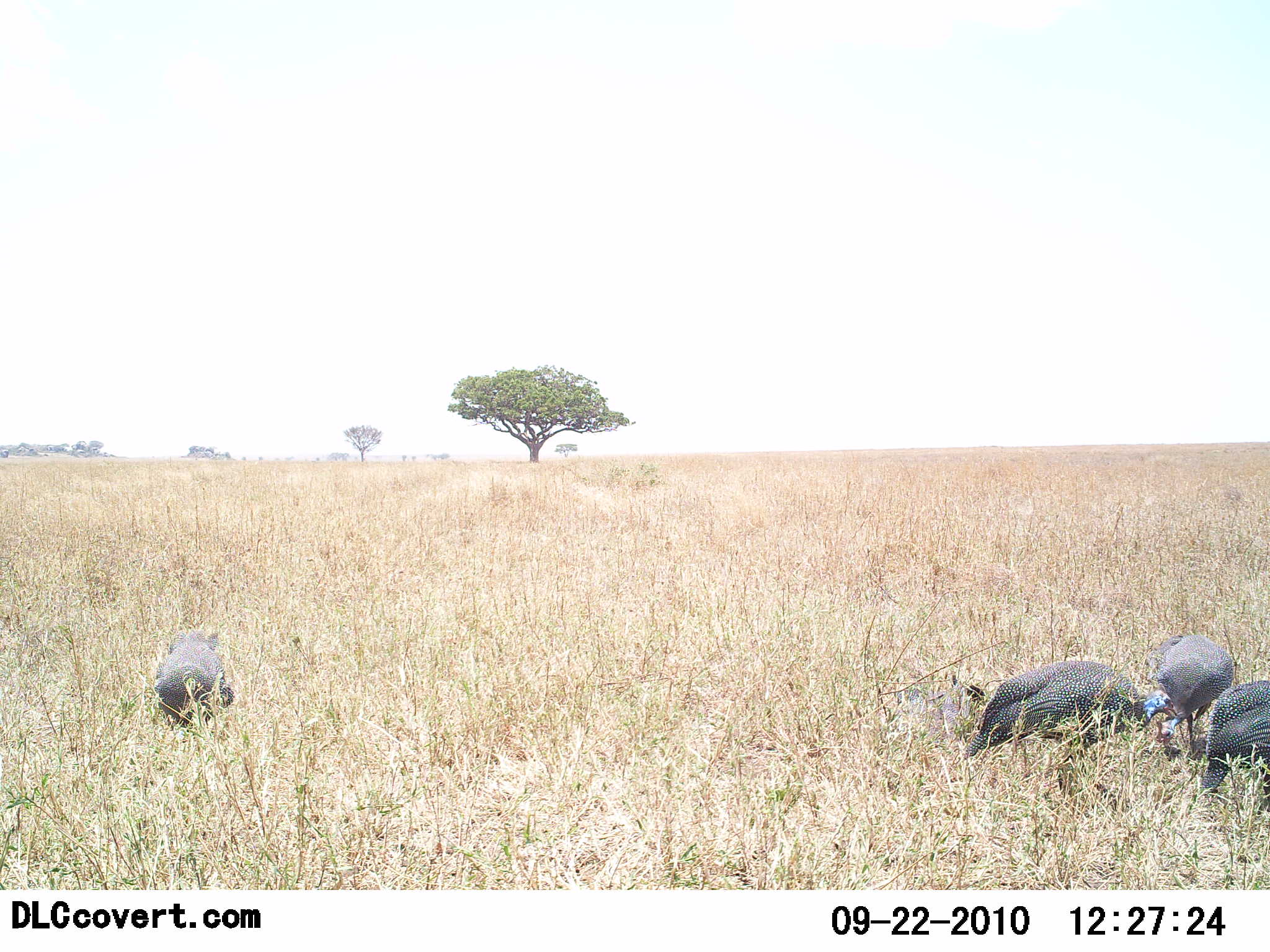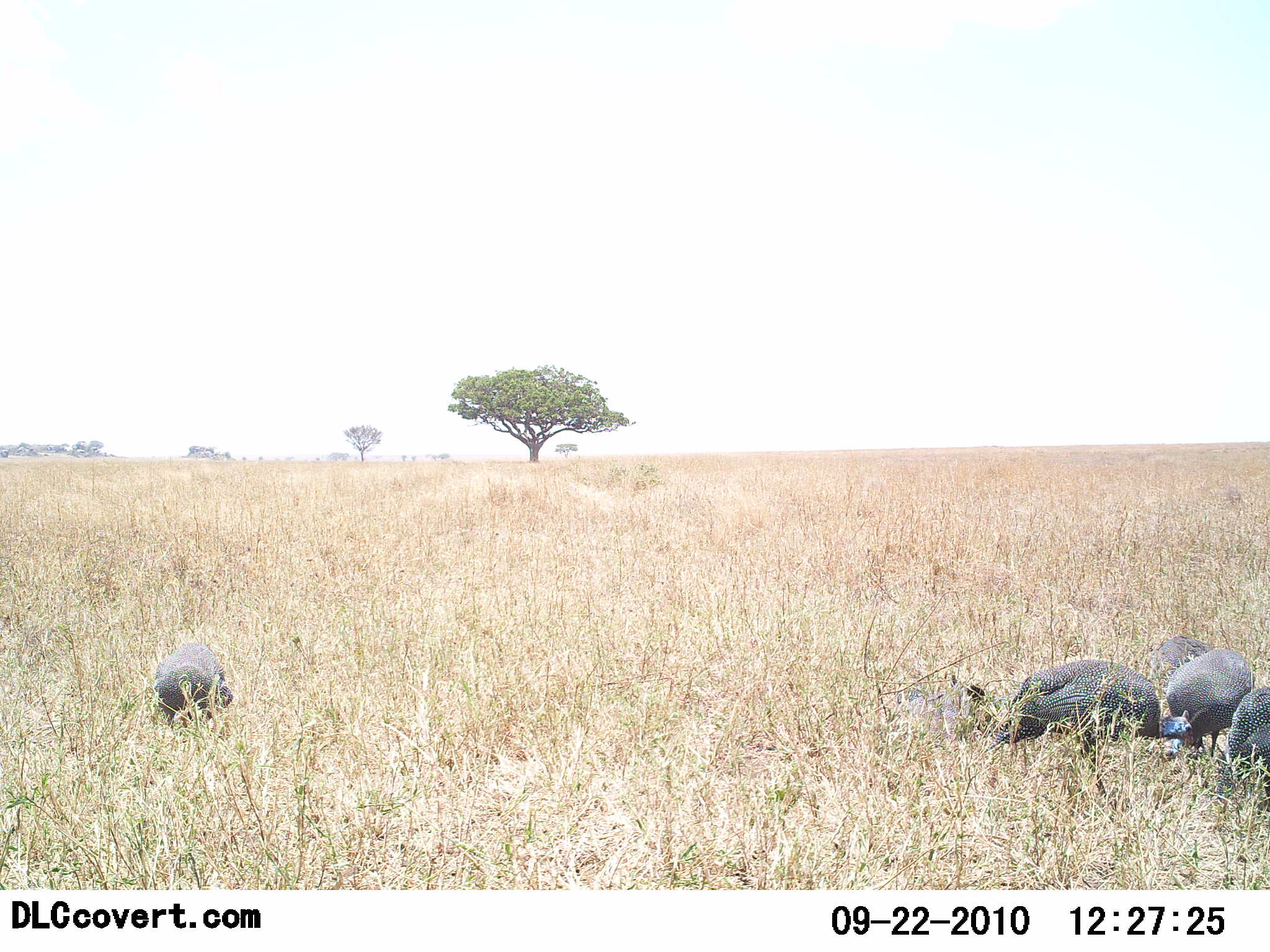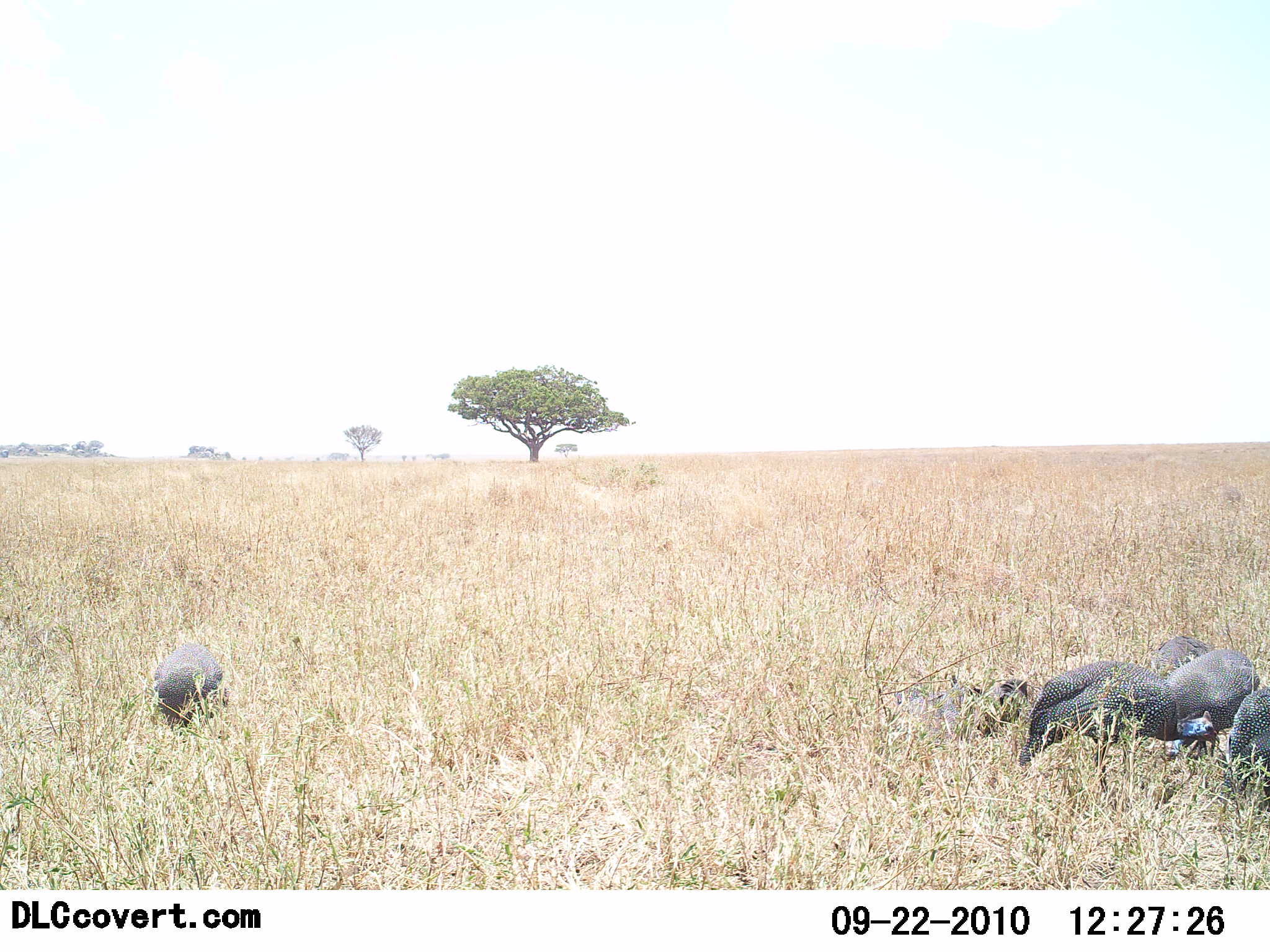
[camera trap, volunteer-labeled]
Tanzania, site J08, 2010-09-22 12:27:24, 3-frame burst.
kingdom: Animalia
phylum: Chordata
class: Aves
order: Galliformes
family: Numididae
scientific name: Numididae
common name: guinea fowl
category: guineafowl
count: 5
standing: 25%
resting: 6%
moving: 44%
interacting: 0%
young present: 0%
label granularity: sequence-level